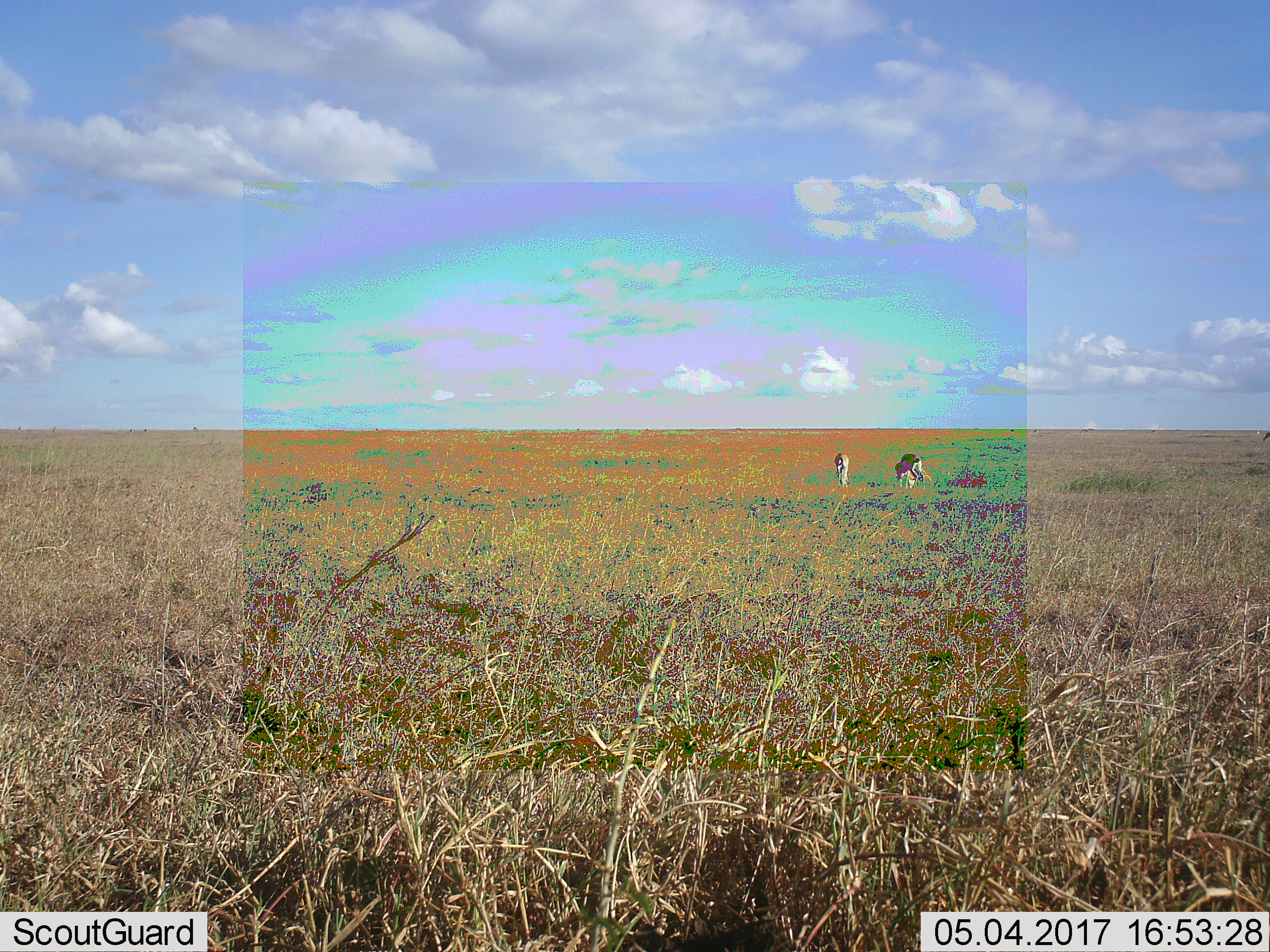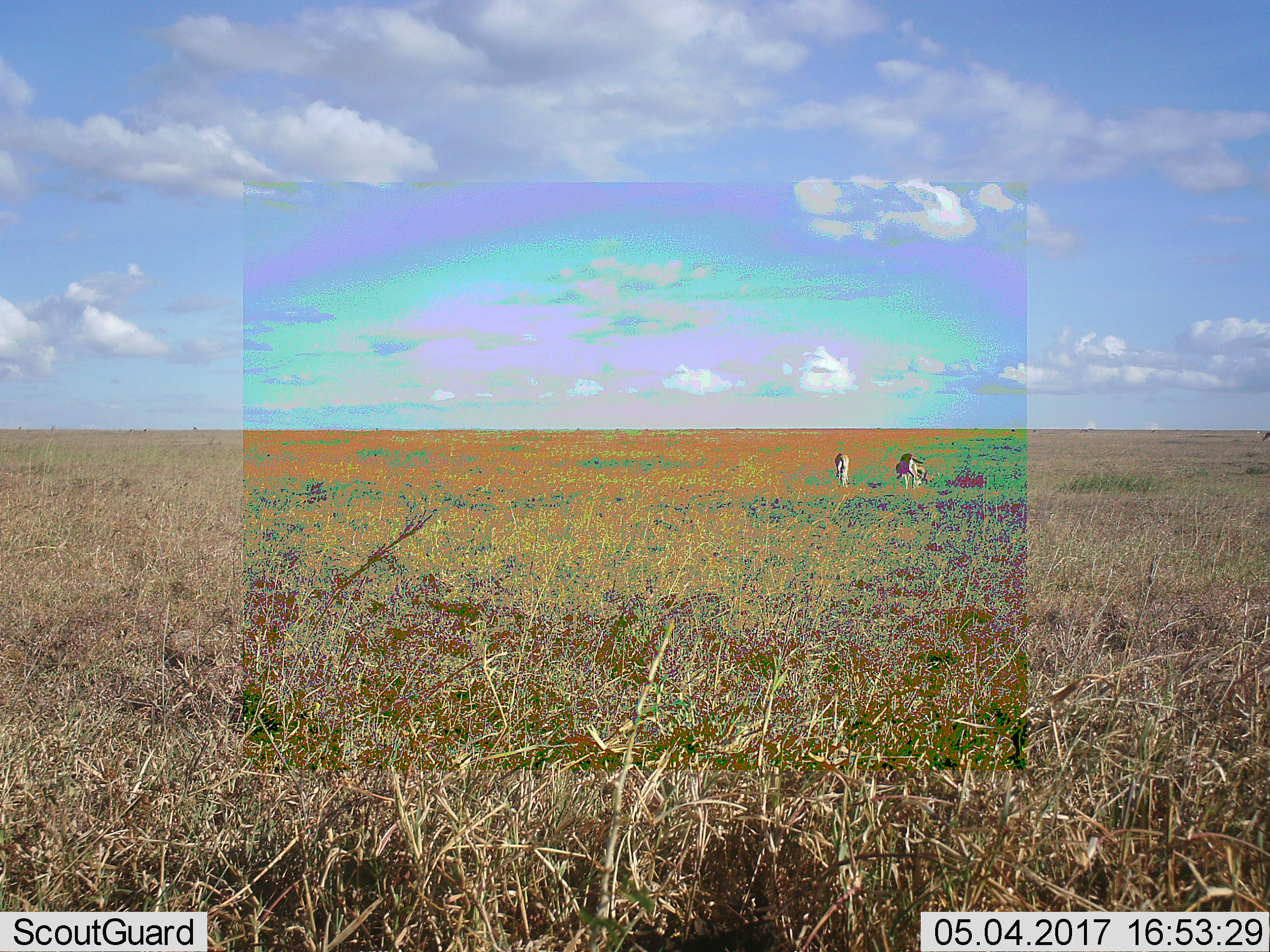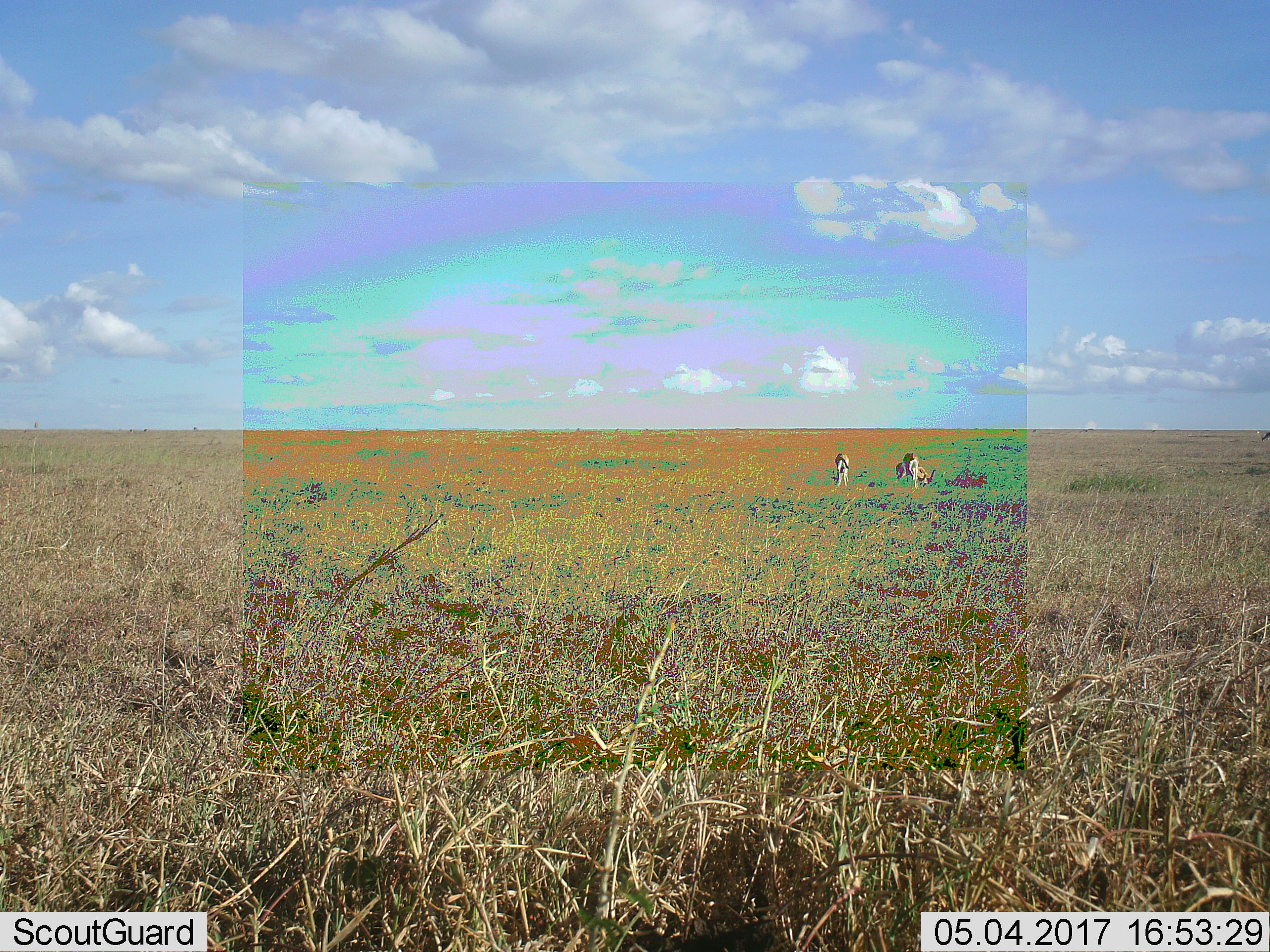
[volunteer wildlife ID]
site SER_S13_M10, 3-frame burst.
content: unidentified animal